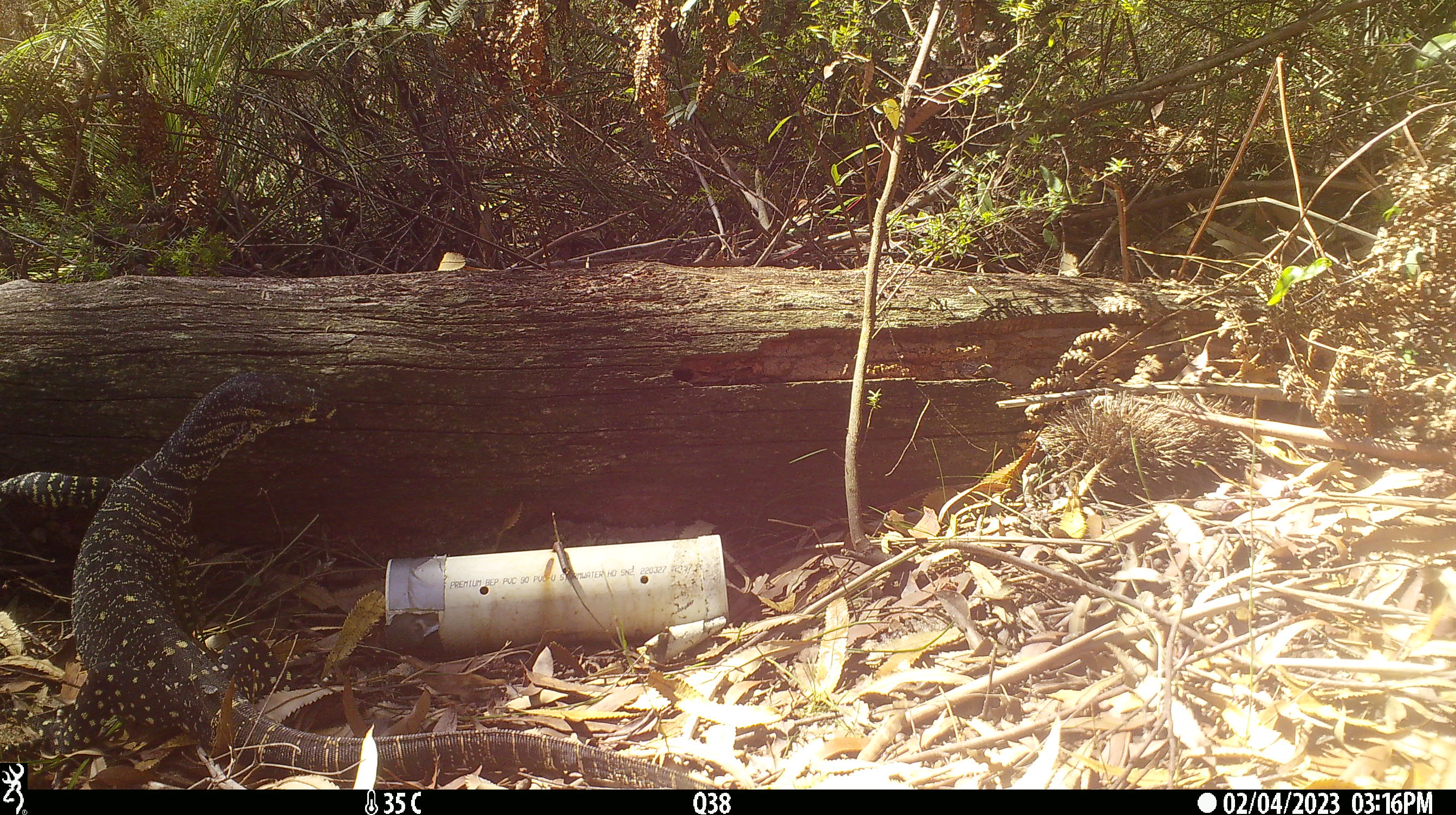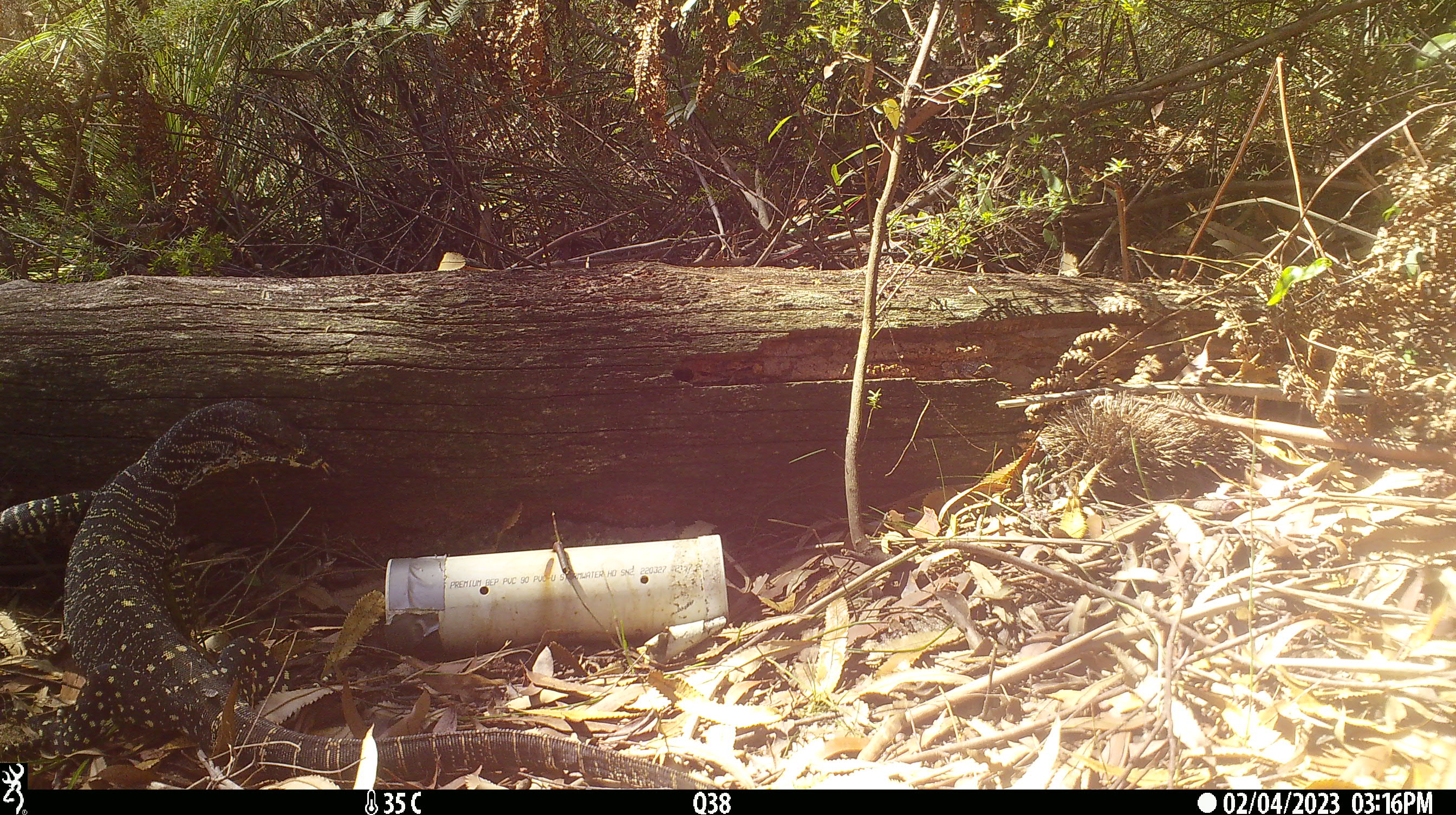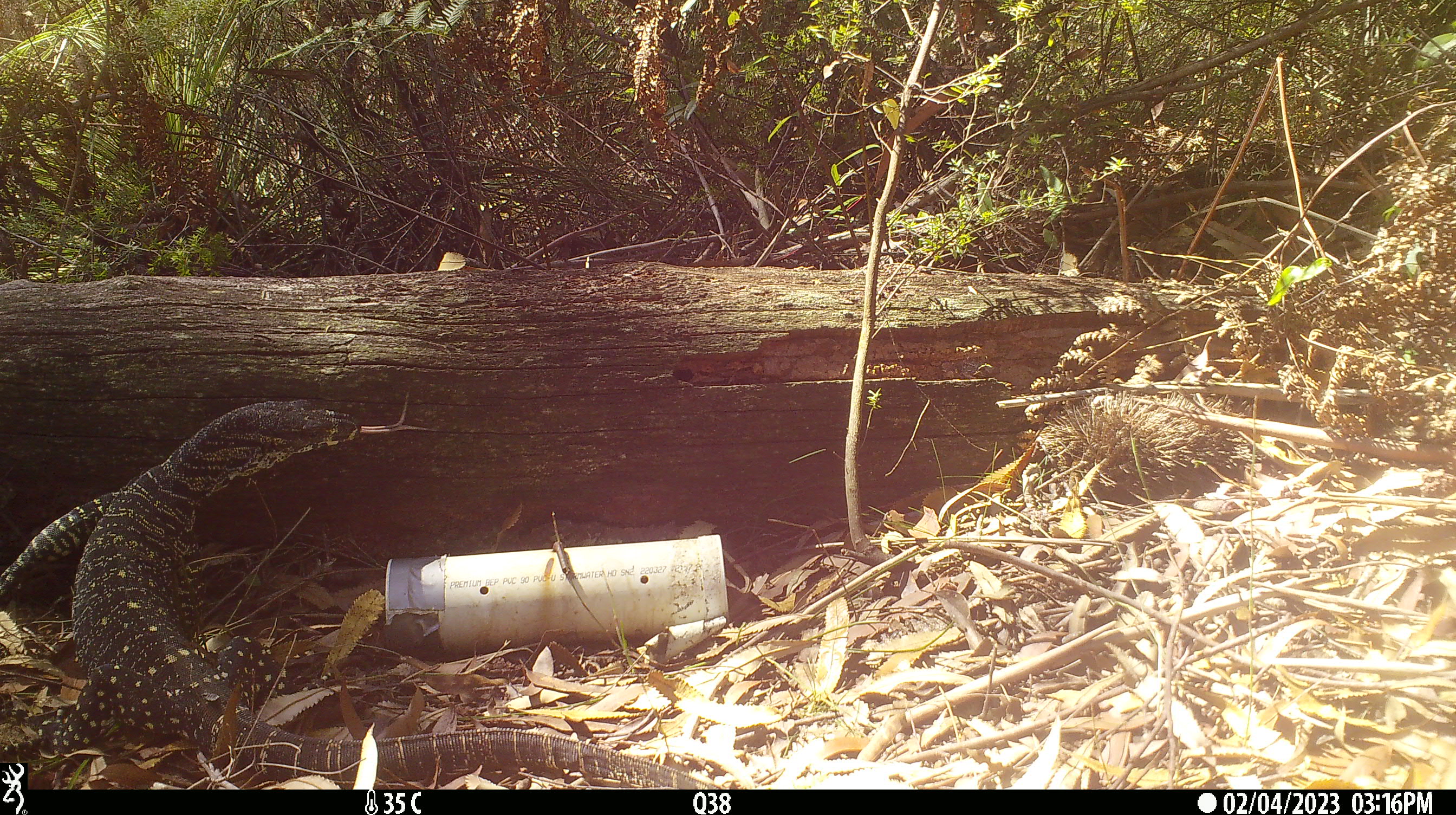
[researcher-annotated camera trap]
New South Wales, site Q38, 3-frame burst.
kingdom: Animalia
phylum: Chordata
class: Reptilia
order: Squamata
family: Varanidae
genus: Varanus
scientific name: Varanus varius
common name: lace monitor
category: goanna